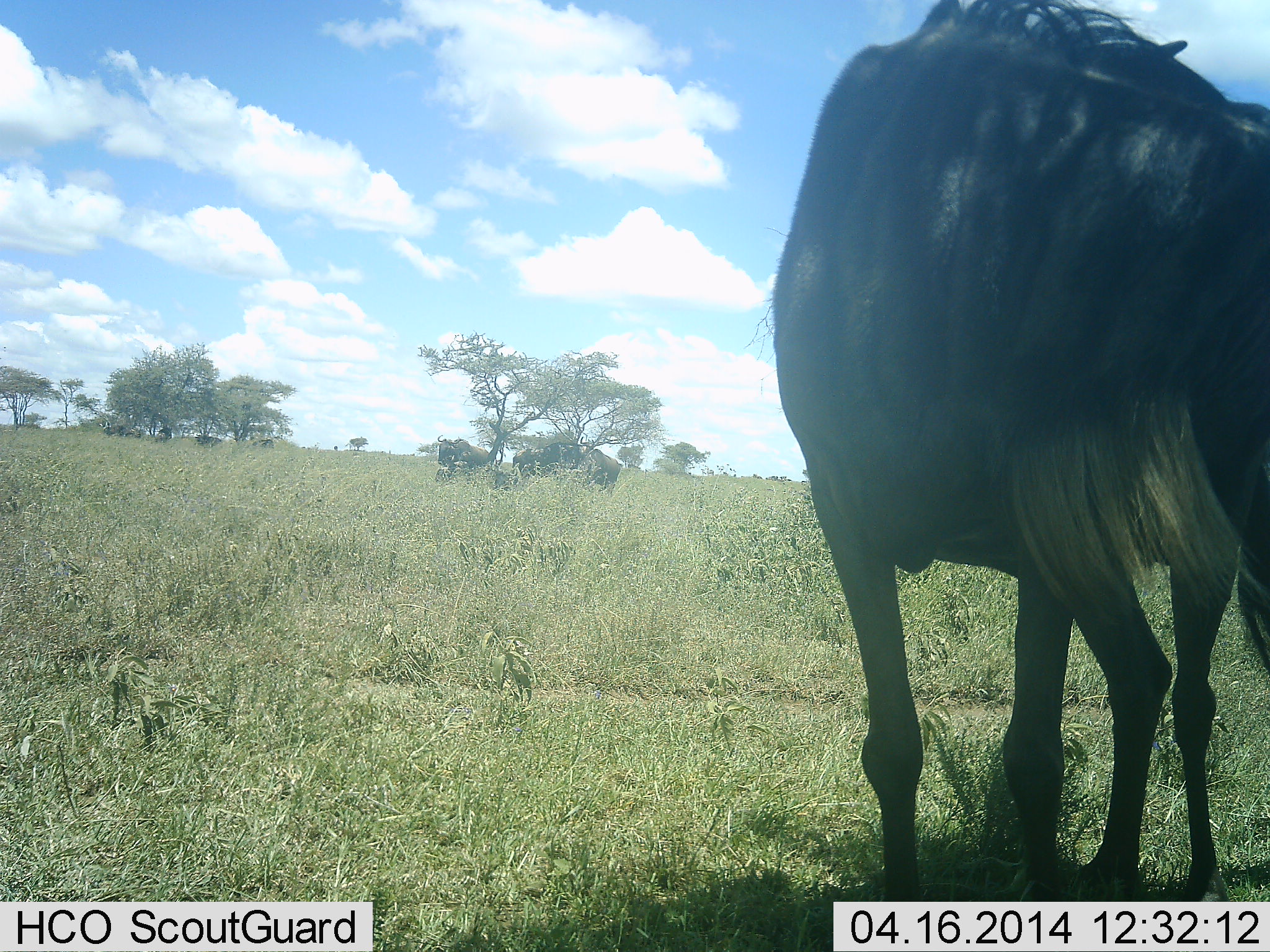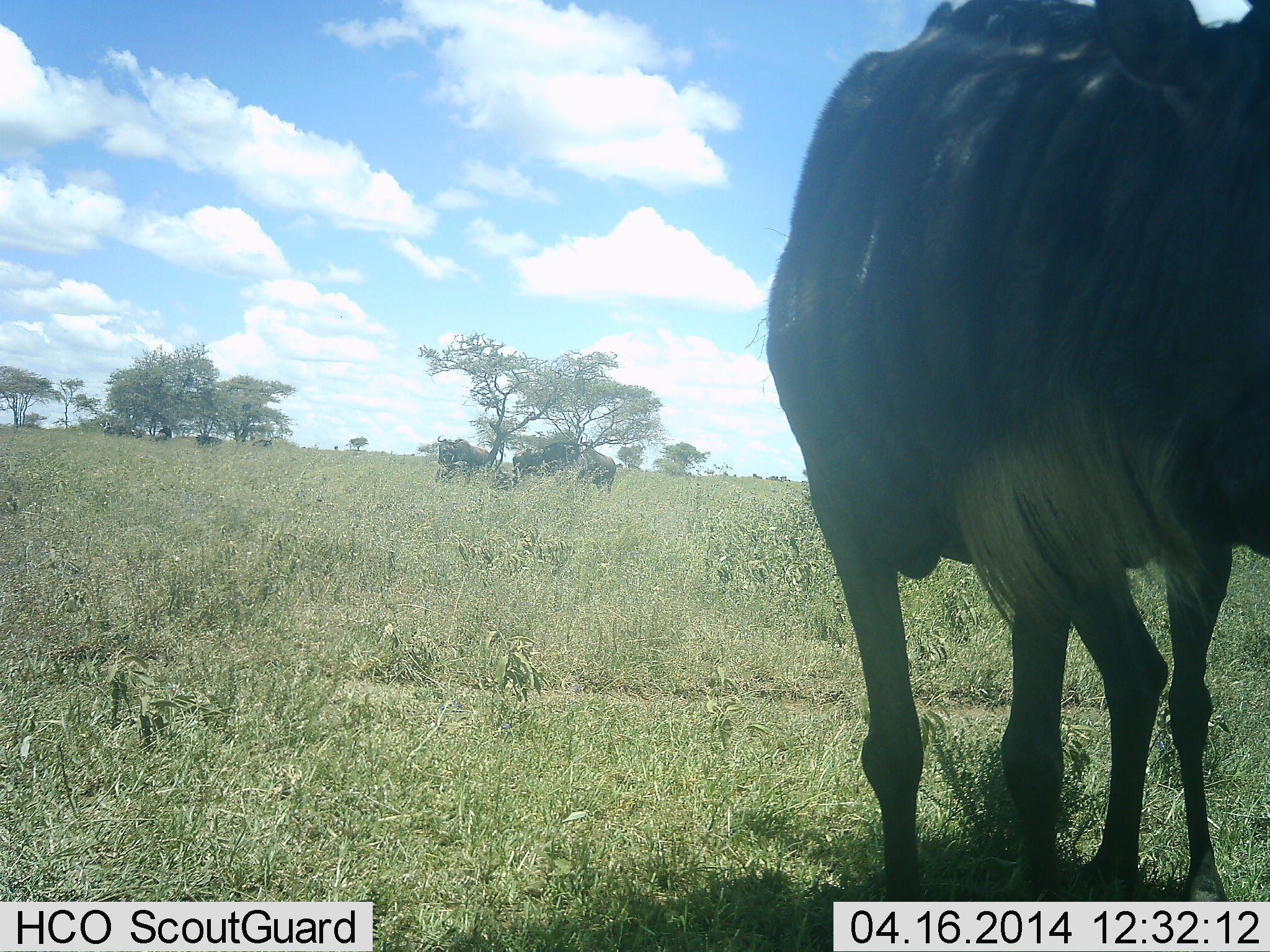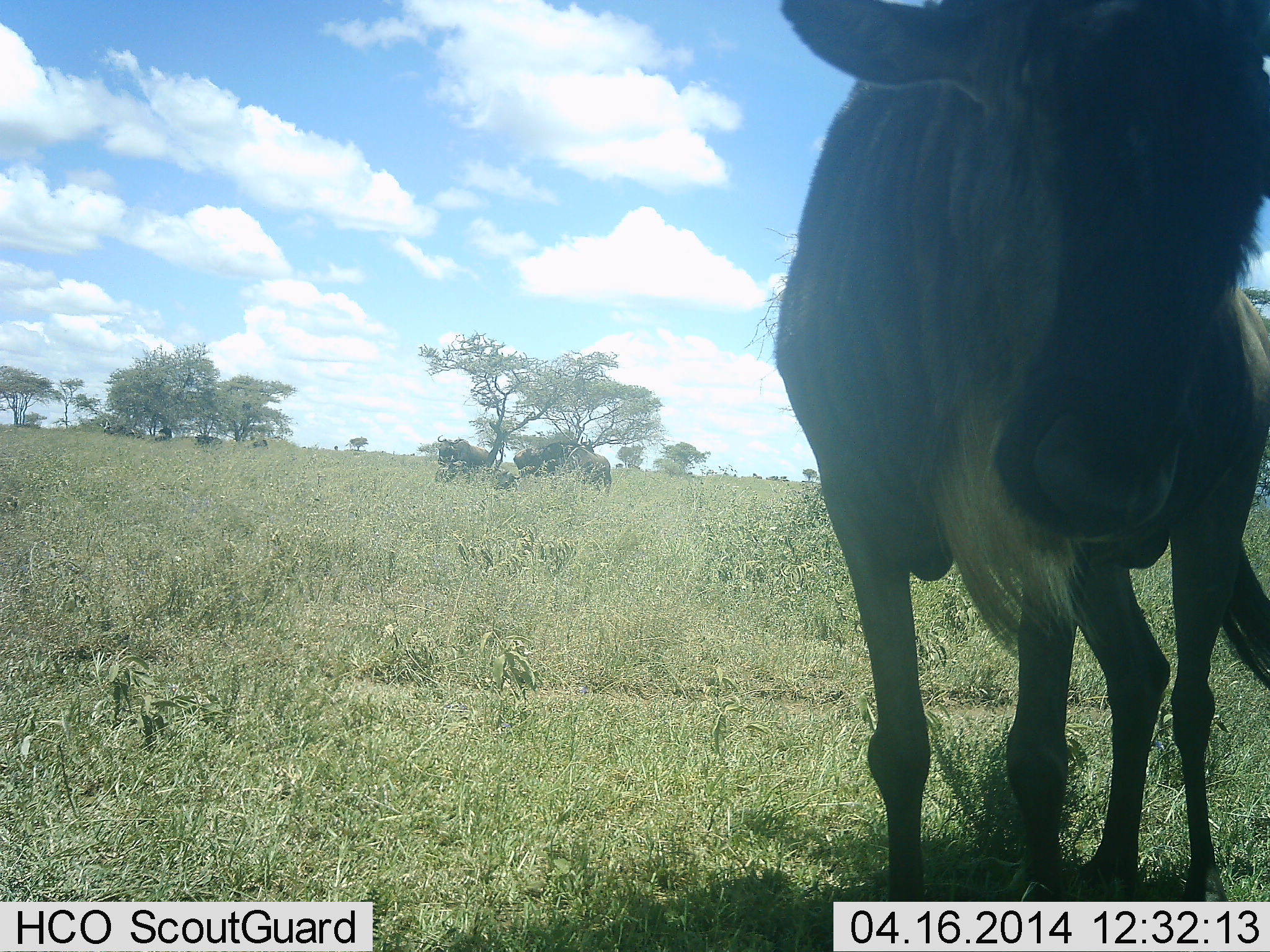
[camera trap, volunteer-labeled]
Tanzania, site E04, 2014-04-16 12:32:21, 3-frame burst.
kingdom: Animalia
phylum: Chordata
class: Mammalia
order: Artiodactyla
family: Bovidae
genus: Connochaetes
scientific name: Connochaetes taurinus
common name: blue wildebeest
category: wildebeest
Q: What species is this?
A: Wildebeest (blue wildebeest) (Connochaetes taurinus).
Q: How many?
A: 1.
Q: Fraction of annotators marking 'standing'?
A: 100%.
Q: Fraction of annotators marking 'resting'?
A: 0%.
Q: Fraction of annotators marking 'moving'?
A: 0%.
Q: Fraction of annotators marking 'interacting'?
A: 0%.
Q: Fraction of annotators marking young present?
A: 0%.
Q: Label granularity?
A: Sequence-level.